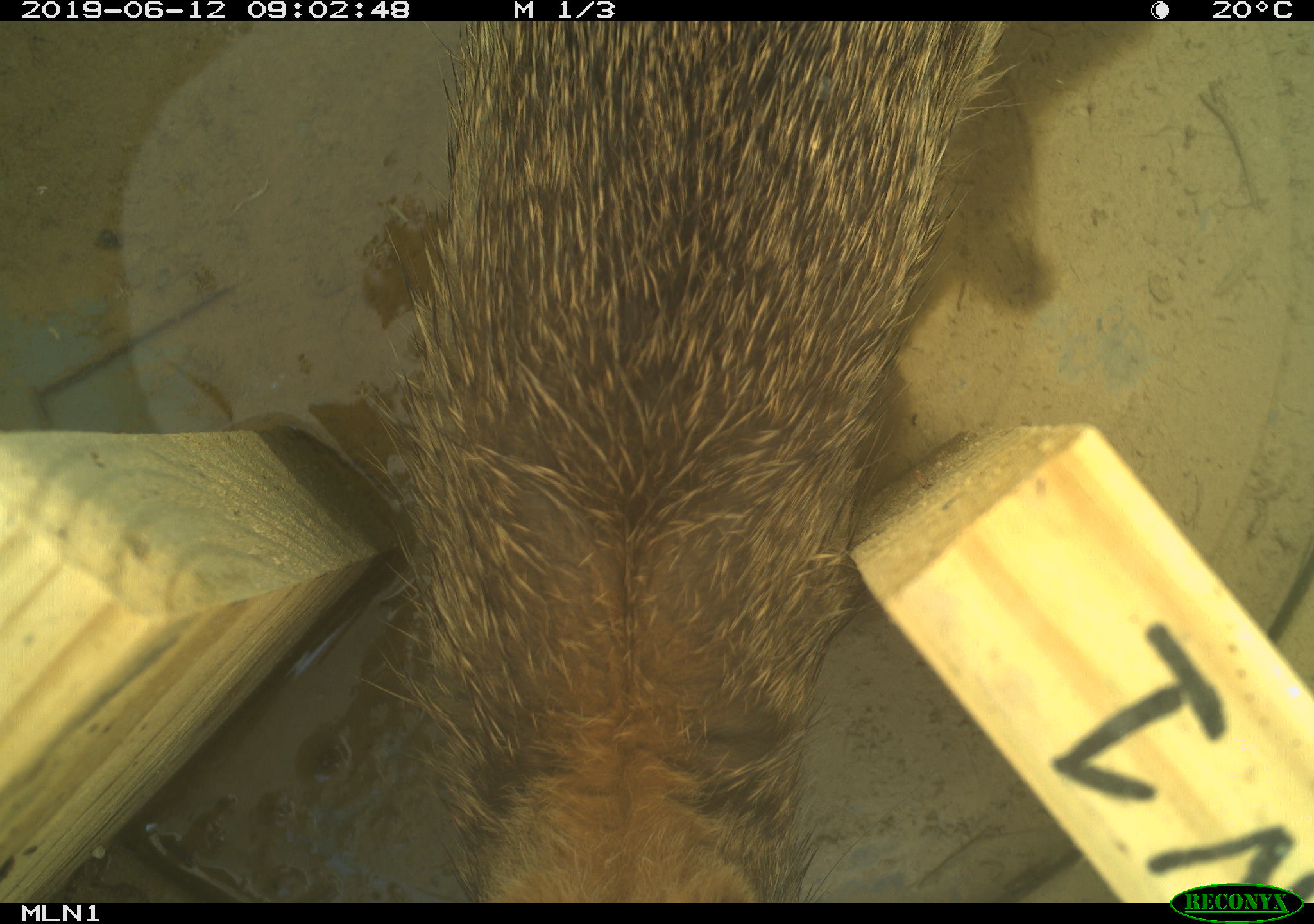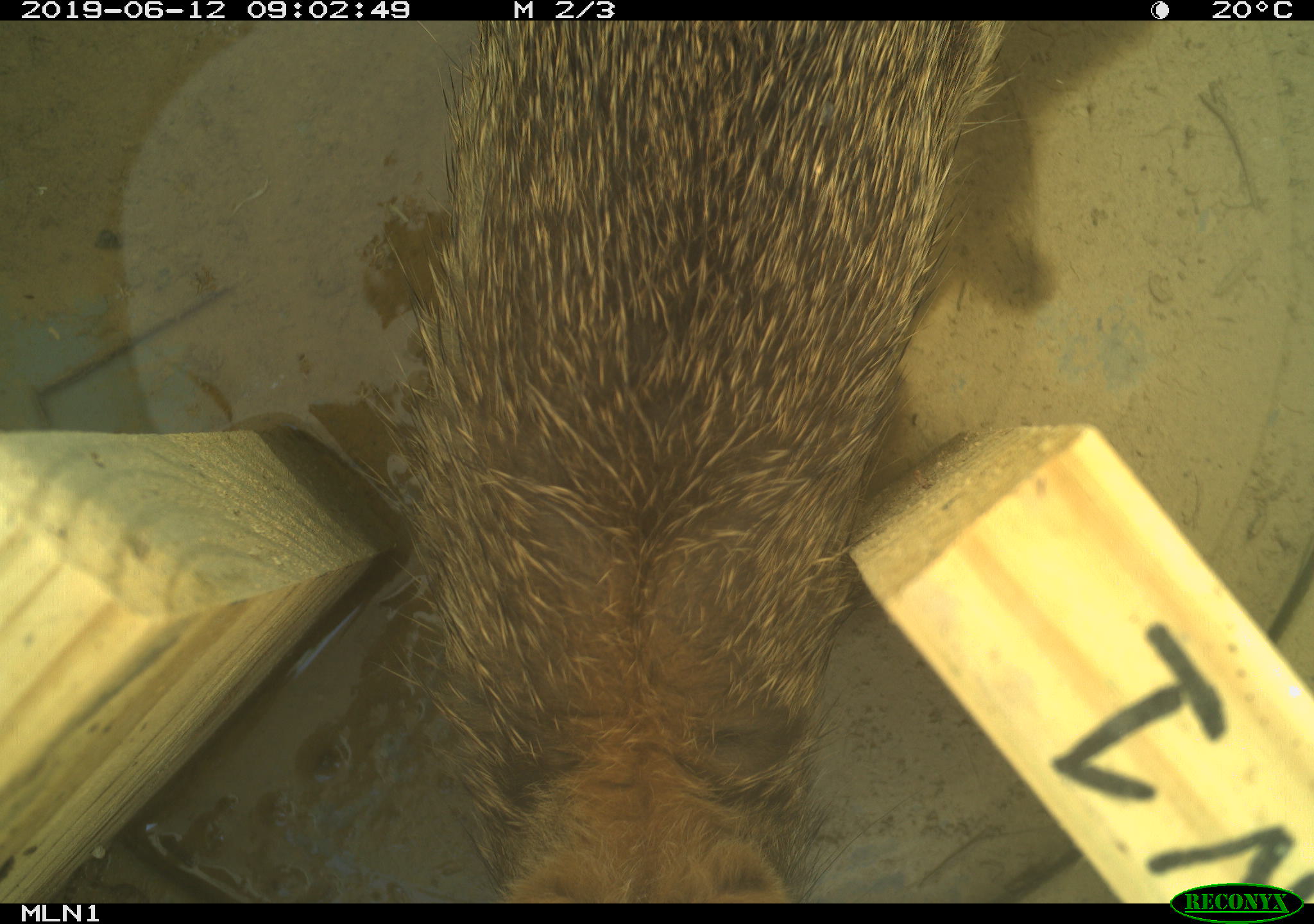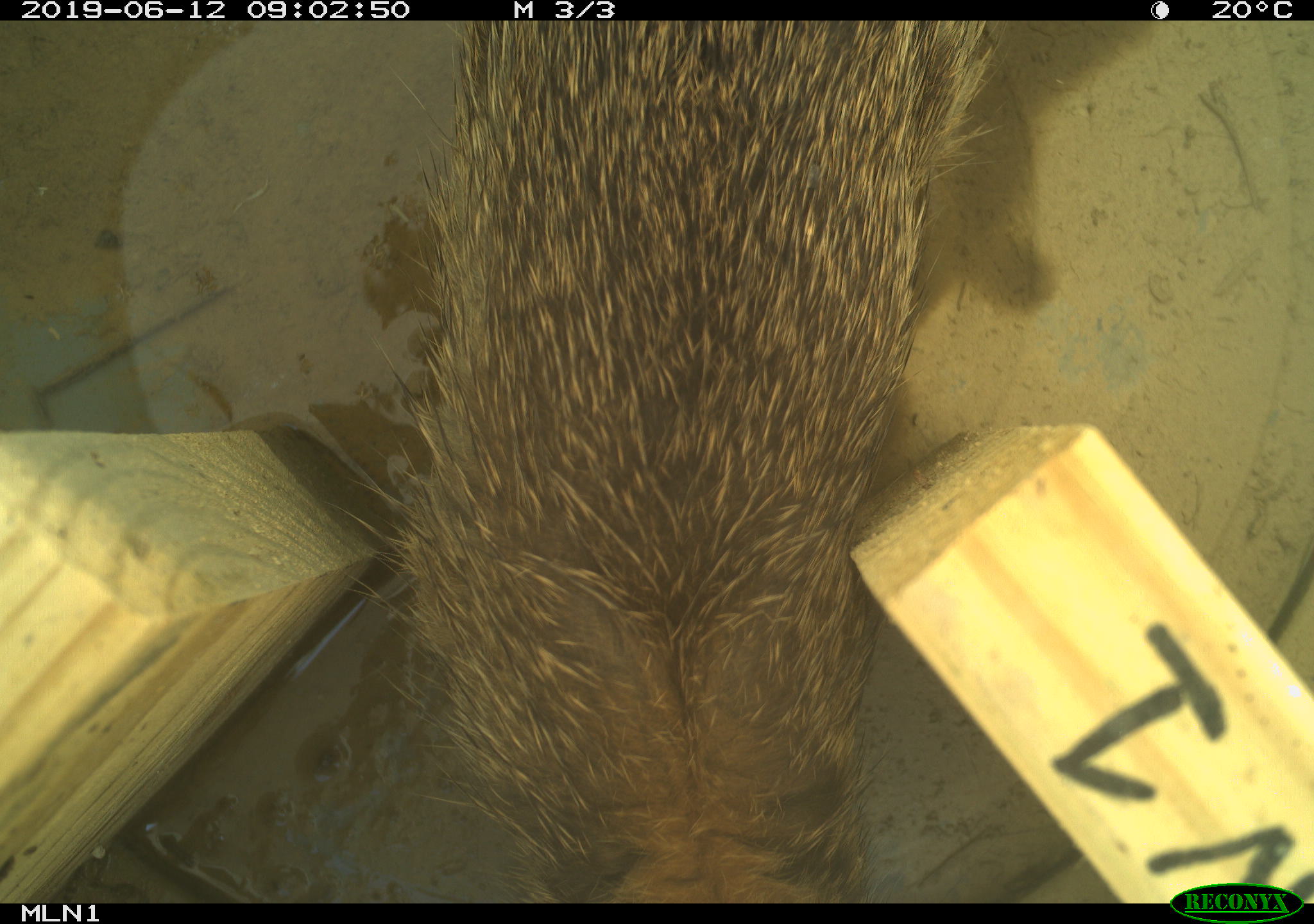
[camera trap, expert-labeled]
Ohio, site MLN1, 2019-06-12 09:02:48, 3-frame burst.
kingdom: Animalia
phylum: Chordata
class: Mammalia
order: Lagomorpha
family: Leporidae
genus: Sylvilagus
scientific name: Sylvilagus floridanus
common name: eastern cottontail